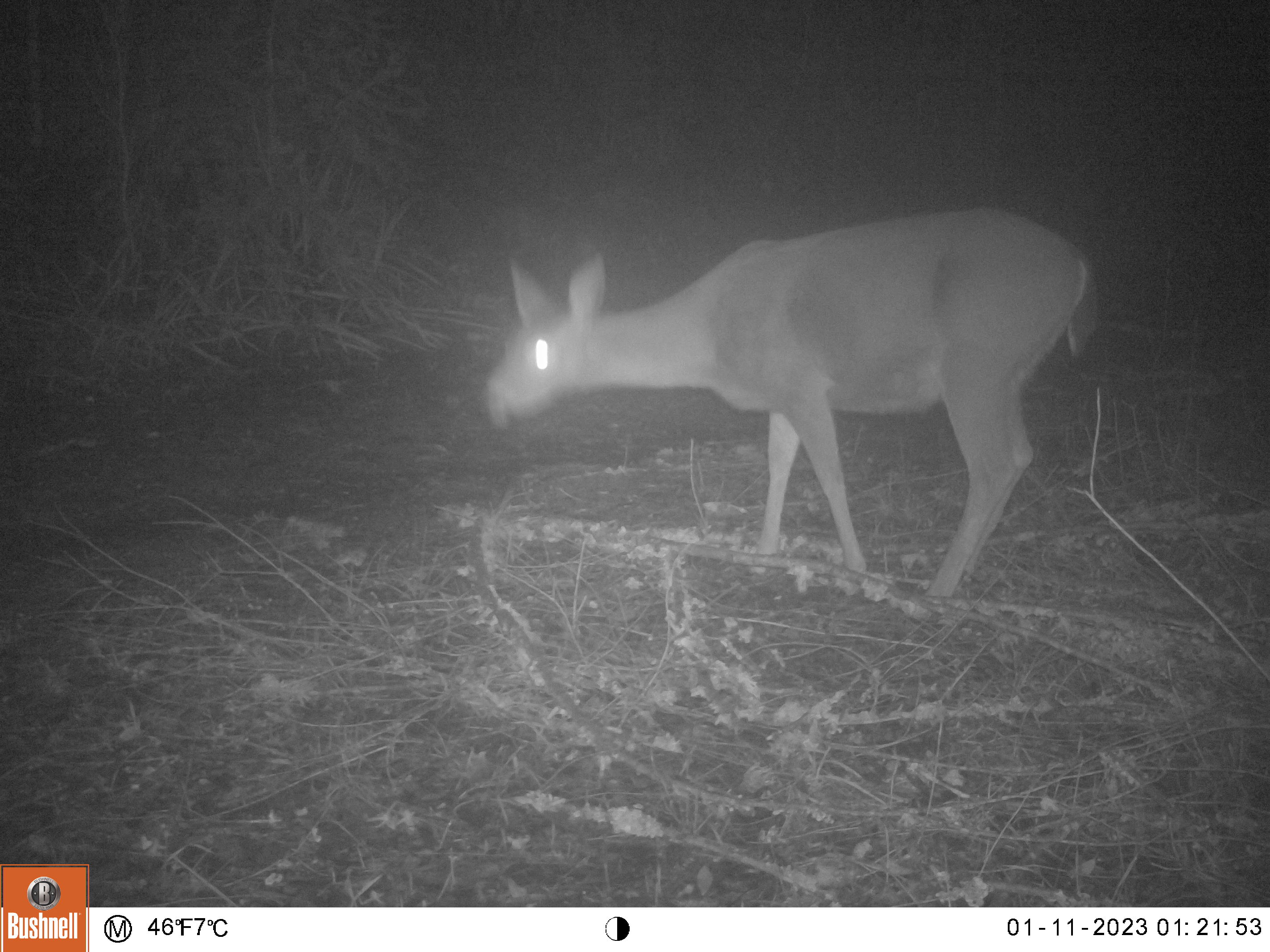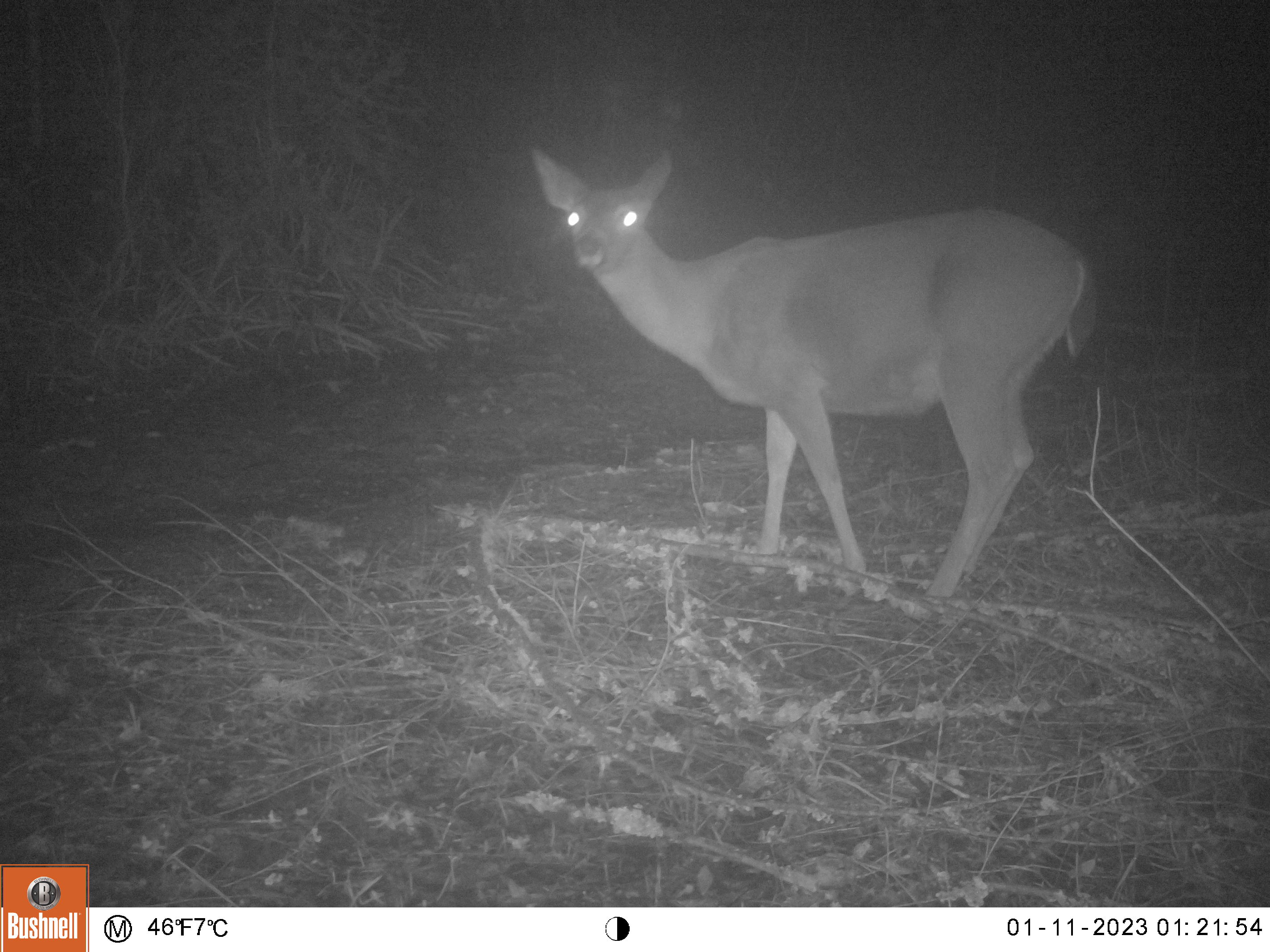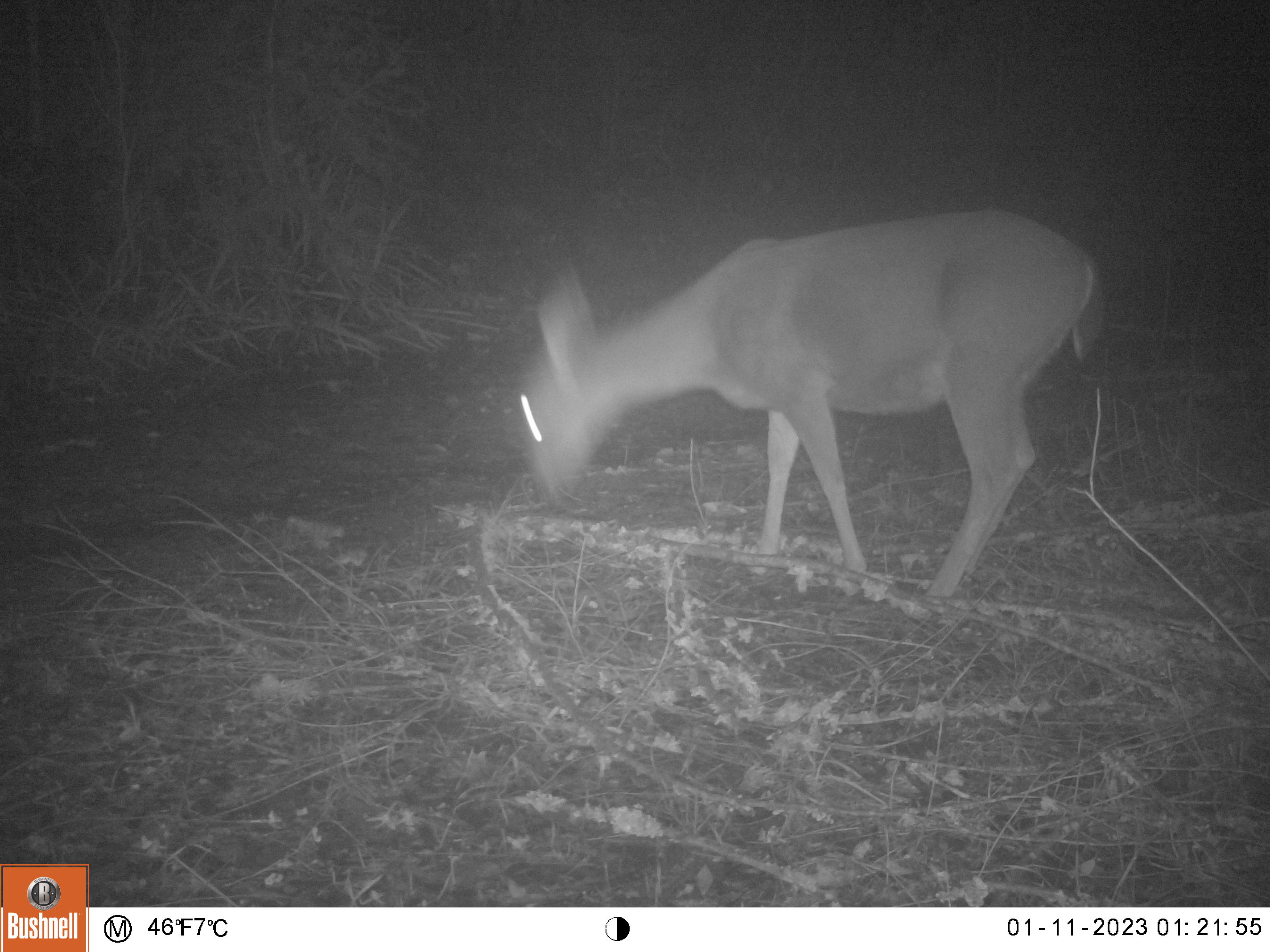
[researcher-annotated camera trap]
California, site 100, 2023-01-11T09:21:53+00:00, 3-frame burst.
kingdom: Animalia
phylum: Chordata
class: Mammalia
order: Artiodactyla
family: Cervidae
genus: Odocoileus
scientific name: Odocoileus hemionus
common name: mule deer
Mule deer (Odocoileus hemionus).